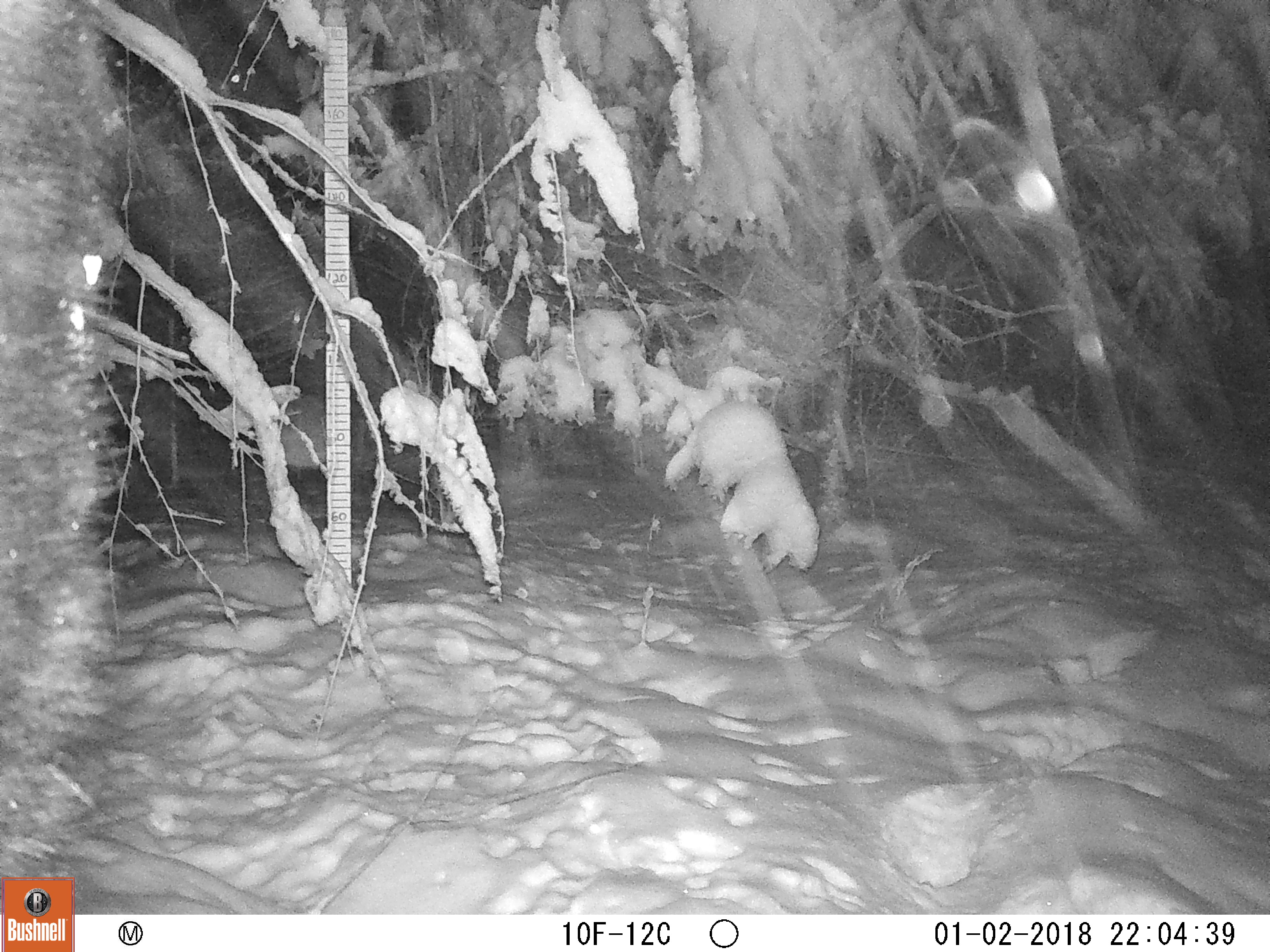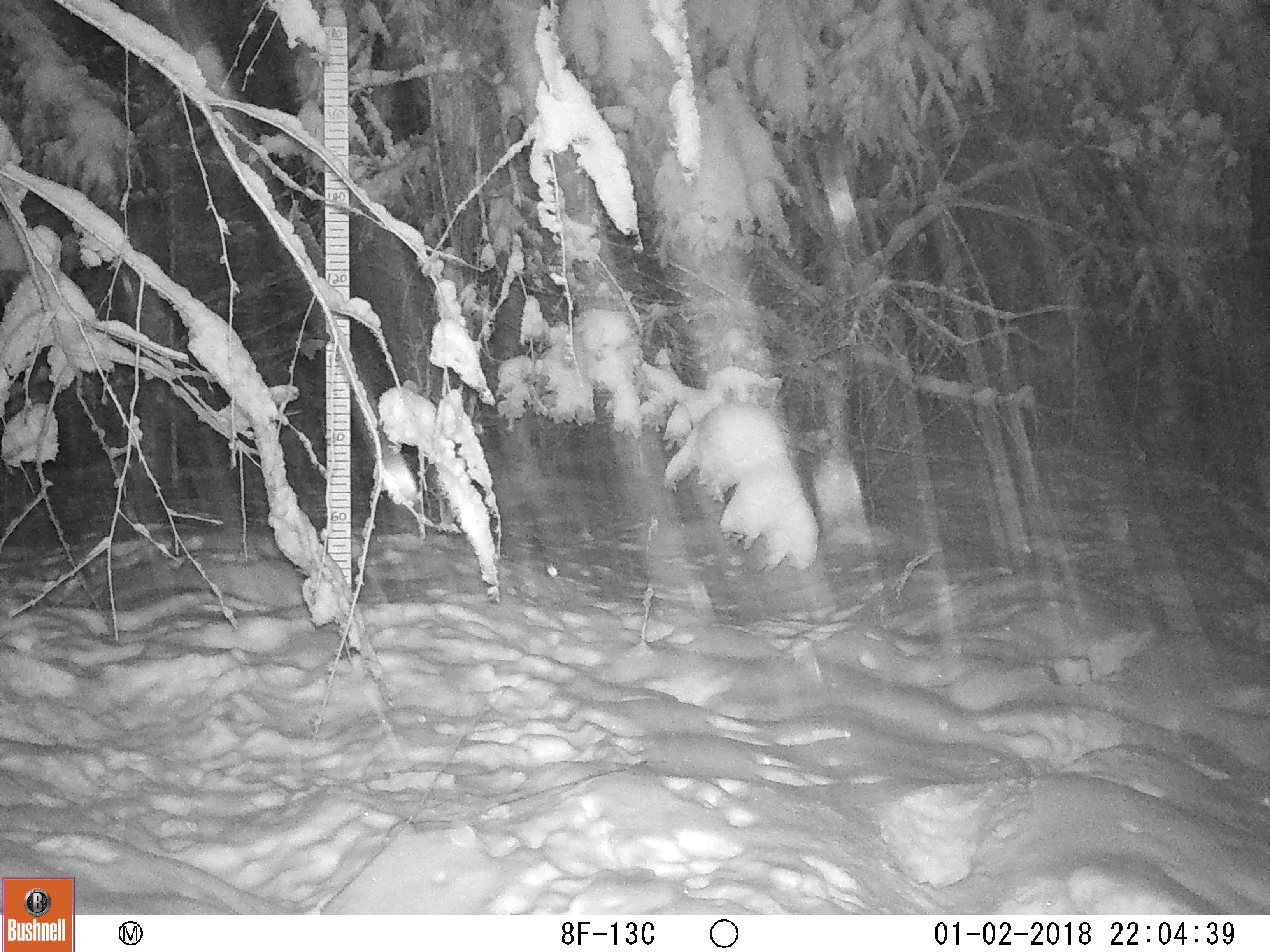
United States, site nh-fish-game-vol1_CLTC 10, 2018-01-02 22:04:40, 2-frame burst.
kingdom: Animalia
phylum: Chordata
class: Mammalia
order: Artiodactyla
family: Cervidae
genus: Alces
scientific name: Alces alces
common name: moose